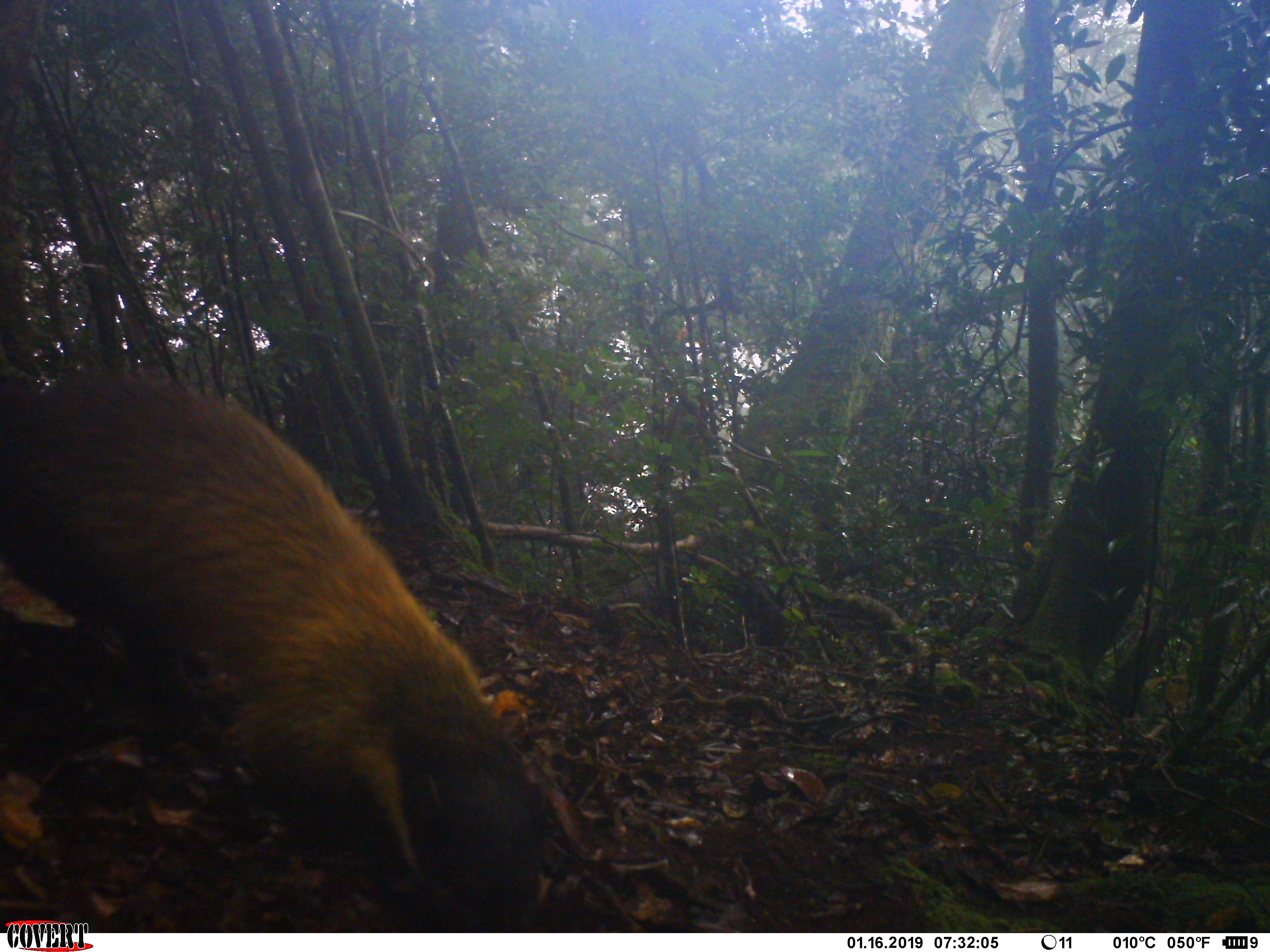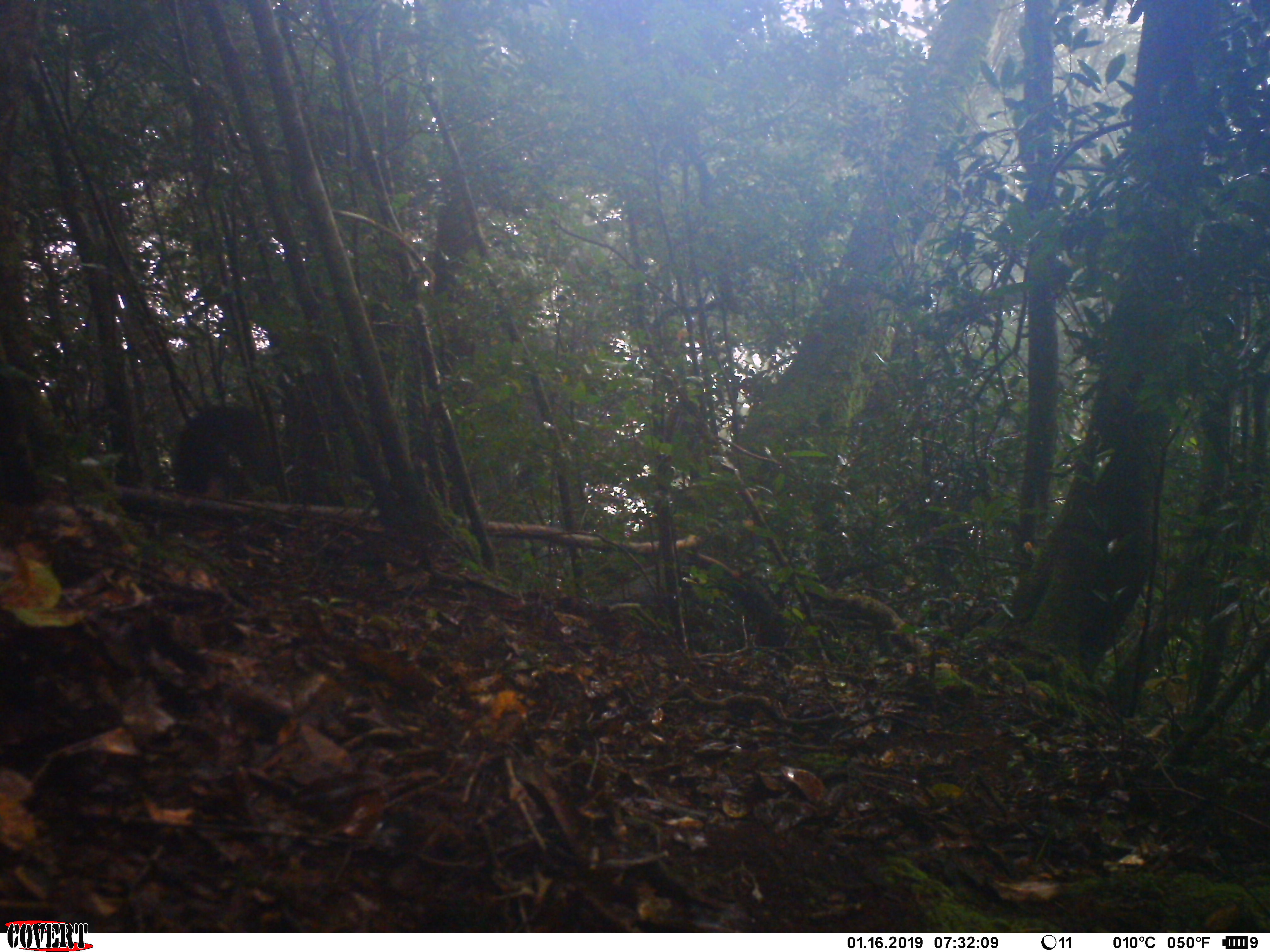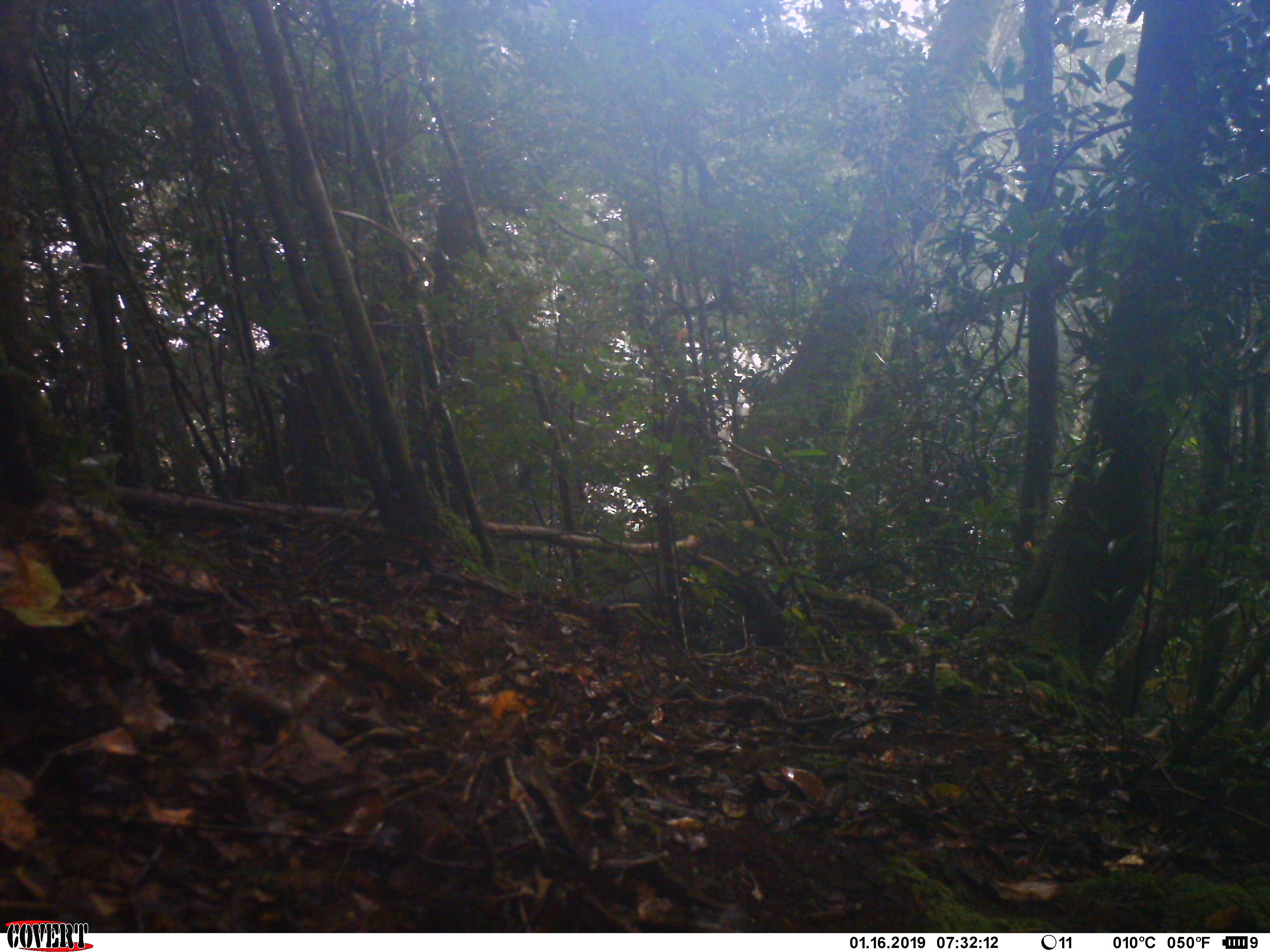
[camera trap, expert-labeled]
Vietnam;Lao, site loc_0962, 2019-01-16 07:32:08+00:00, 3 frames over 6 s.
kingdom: Animalia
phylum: Chordata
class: Mammalia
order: Carnivora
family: Mustelidae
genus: Martes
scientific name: Martes flavigula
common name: yellow-throated marten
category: yellow throated marten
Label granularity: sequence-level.